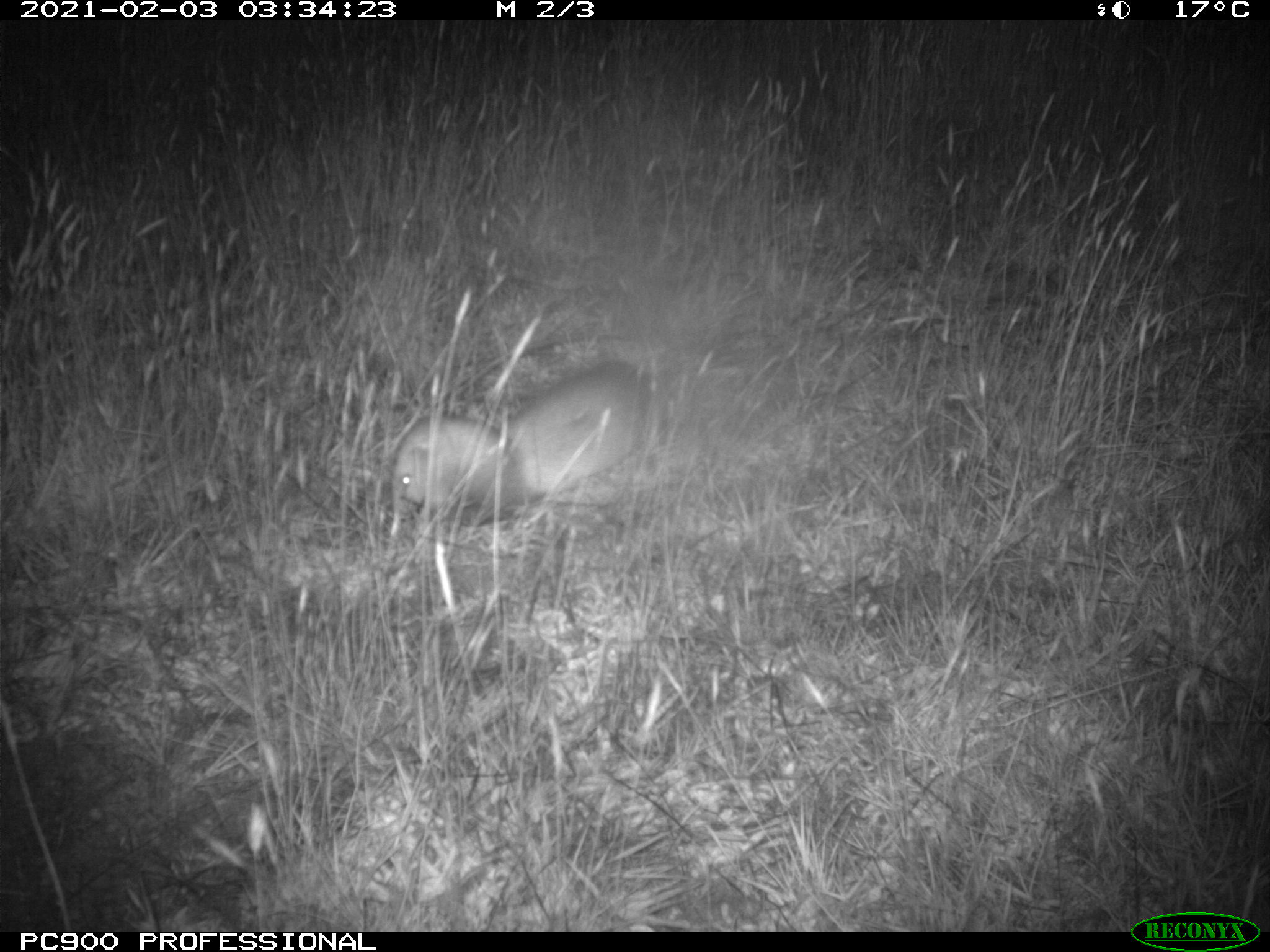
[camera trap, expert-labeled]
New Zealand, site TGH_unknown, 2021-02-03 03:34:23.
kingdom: Animalia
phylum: Chordata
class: Mammalia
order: Carnivora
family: Mustelidae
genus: Mustela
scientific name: Mustela furo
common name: ferret